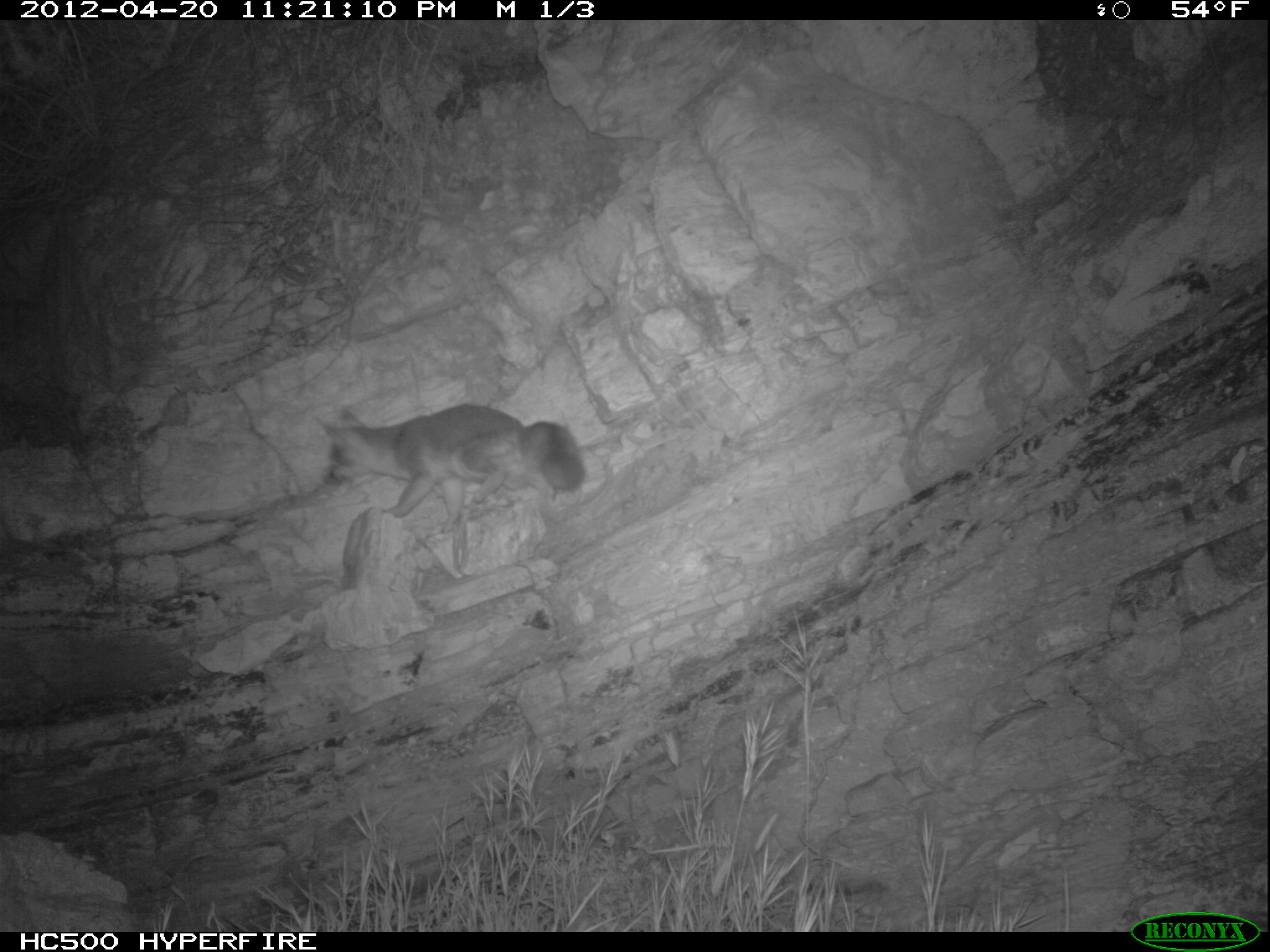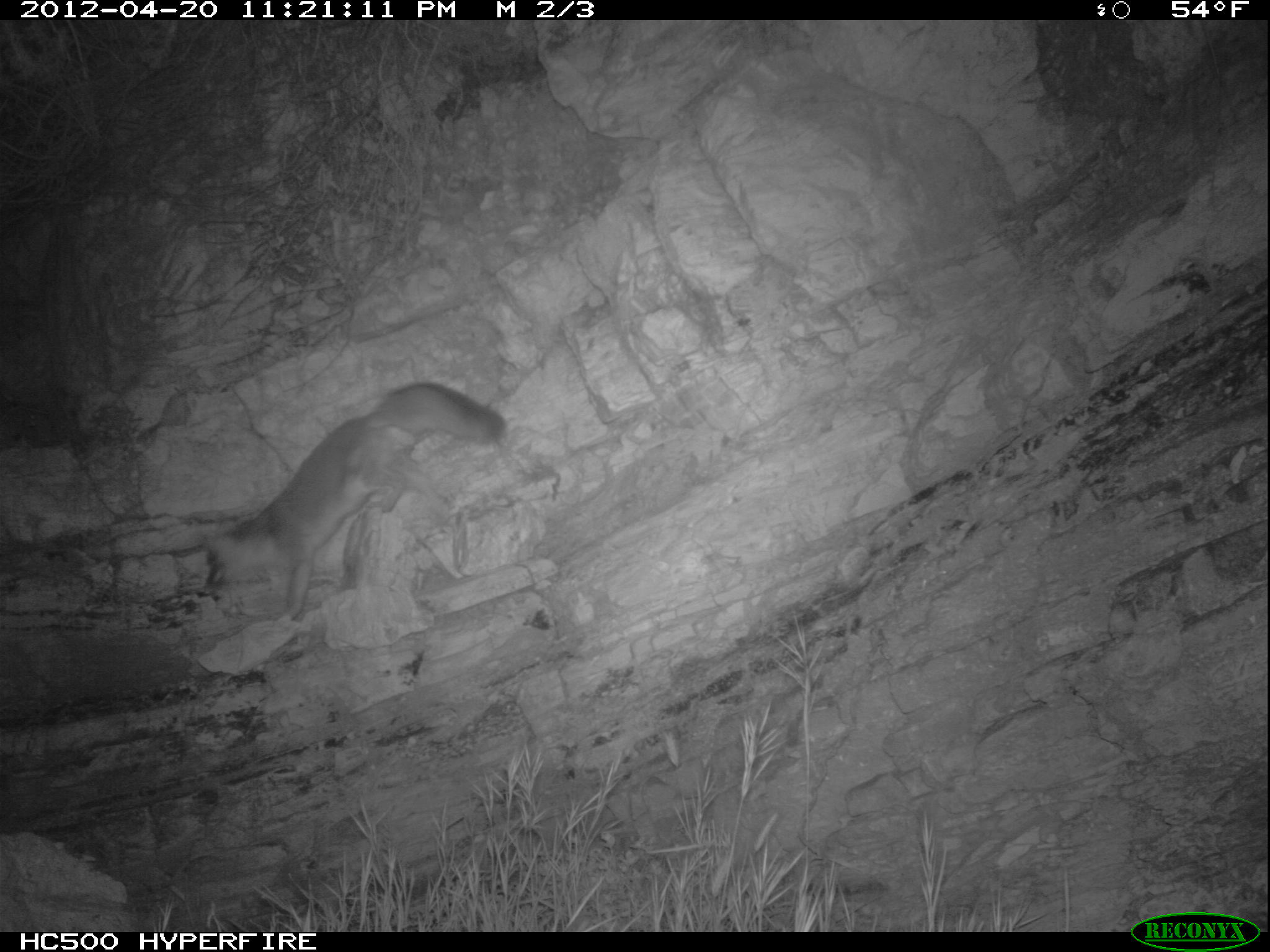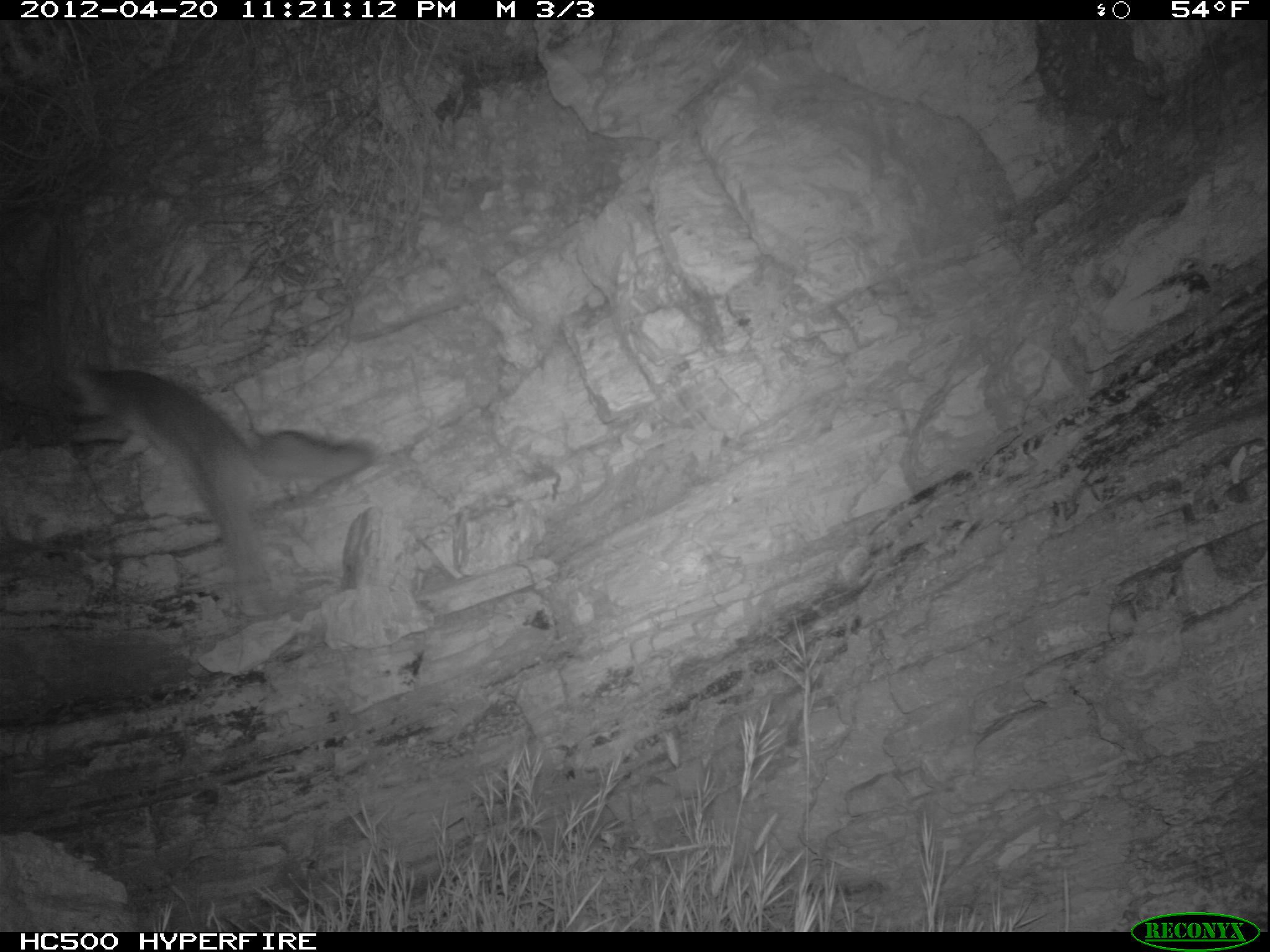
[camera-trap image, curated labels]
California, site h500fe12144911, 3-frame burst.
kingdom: Animalia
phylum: Chordata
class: Mammalia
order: Carnivora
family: Canidae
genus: Urocyon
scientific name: Urocyon littoralis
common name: island fox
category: fox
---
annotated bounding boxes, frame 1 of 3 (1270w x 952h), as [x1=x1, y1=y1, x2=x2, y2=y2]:
fox: [x1=317, y1=403, x2=588, y2=534]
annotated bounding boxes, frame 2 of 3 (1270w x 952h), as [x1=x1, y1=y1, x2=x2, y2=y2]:
fox: [x1=192, y1=381, x2=507, y2=620]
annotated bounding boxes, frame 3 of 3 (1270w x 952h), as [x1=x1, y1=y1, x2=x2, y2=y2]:
fox: [x1=55, y1=366, x2=371, y2=609]